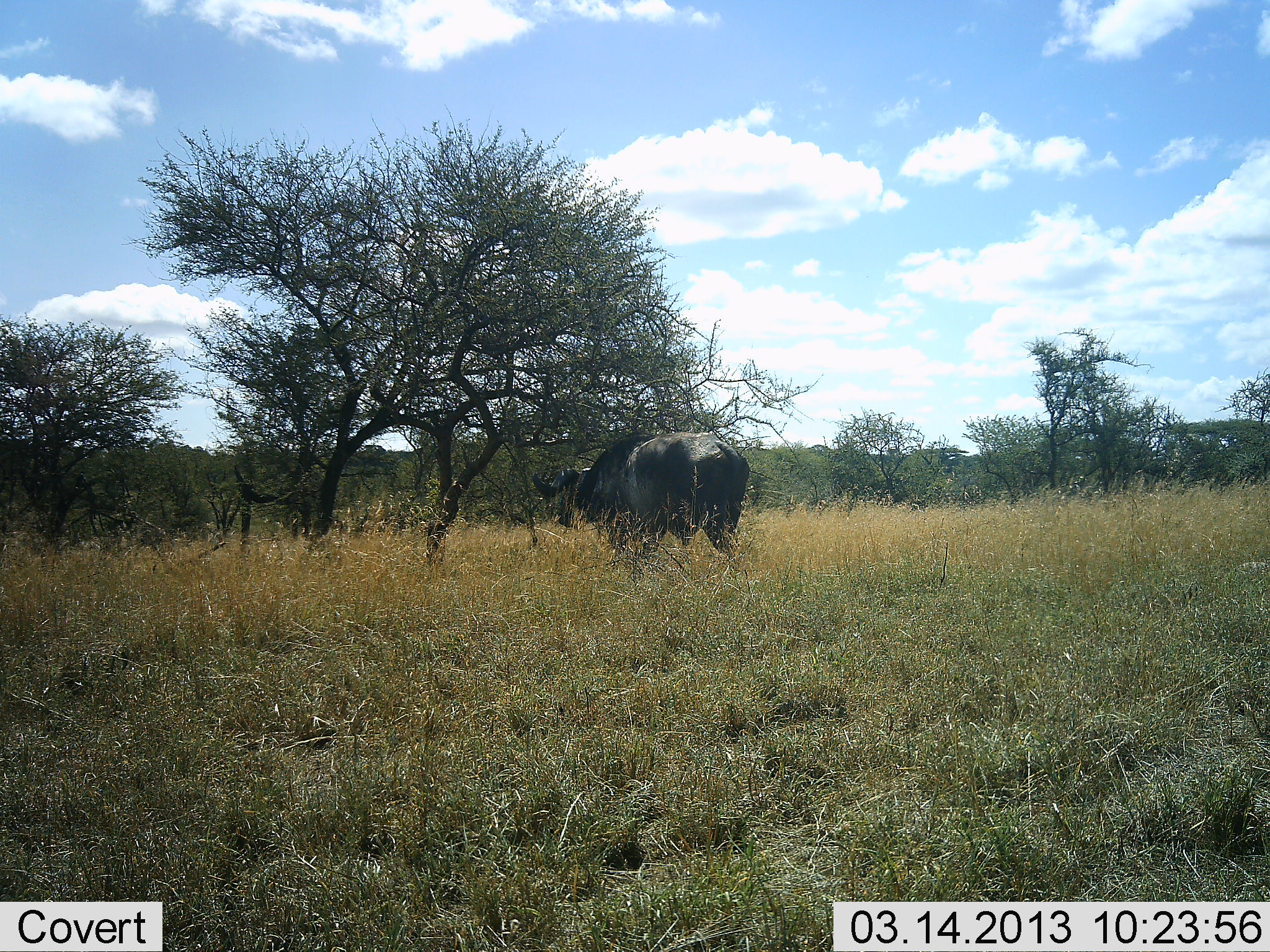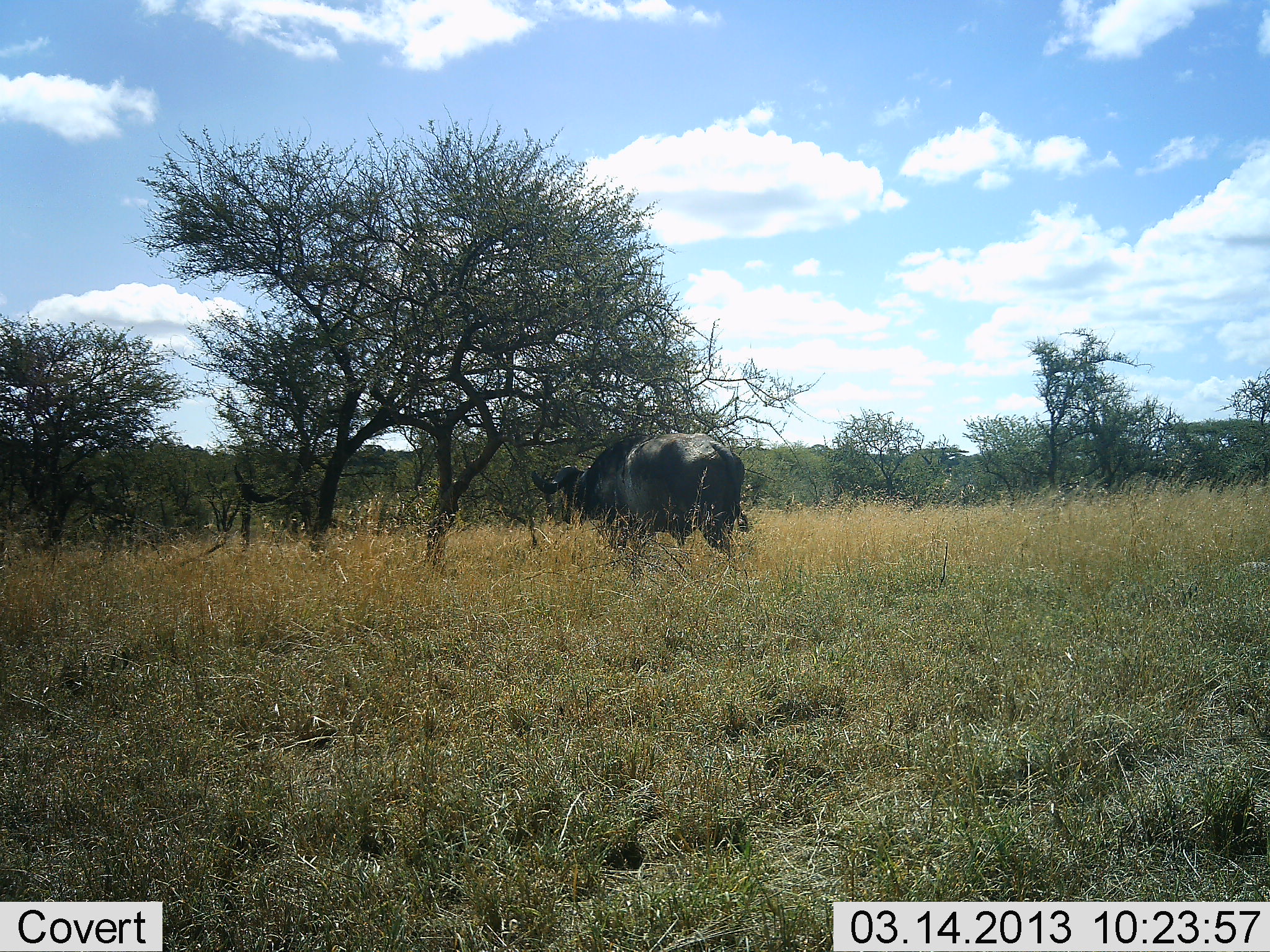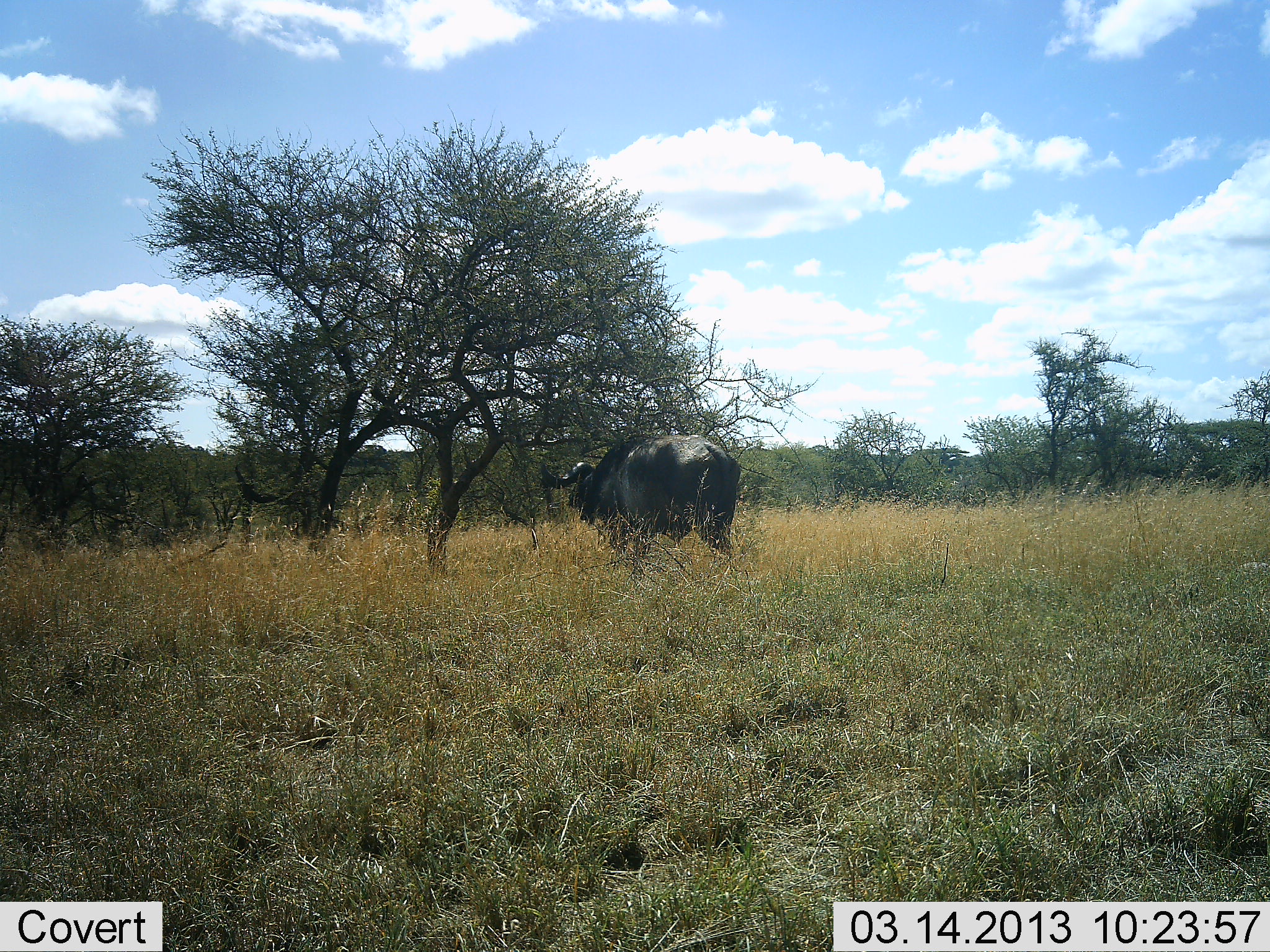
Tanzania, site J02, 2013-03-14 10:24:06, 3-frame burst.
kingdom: Animalia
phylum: Chordata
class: Mammalia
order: Artiodactyla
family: Bovidae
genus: Syncerus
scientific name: Syncerus caffer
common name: cape buffalo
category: buffalo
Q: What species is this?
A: Buffalo (cape buffalo) (Syncerus caffer).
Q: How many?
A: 1.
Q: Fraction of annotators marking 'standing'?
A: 71%.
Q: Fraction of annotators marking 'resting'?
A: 7%.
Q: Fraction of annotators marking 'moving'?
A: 14%.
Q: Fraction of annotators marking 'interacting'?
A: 0%.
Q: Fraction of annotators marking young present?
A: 0%.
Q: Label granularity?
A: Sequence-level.